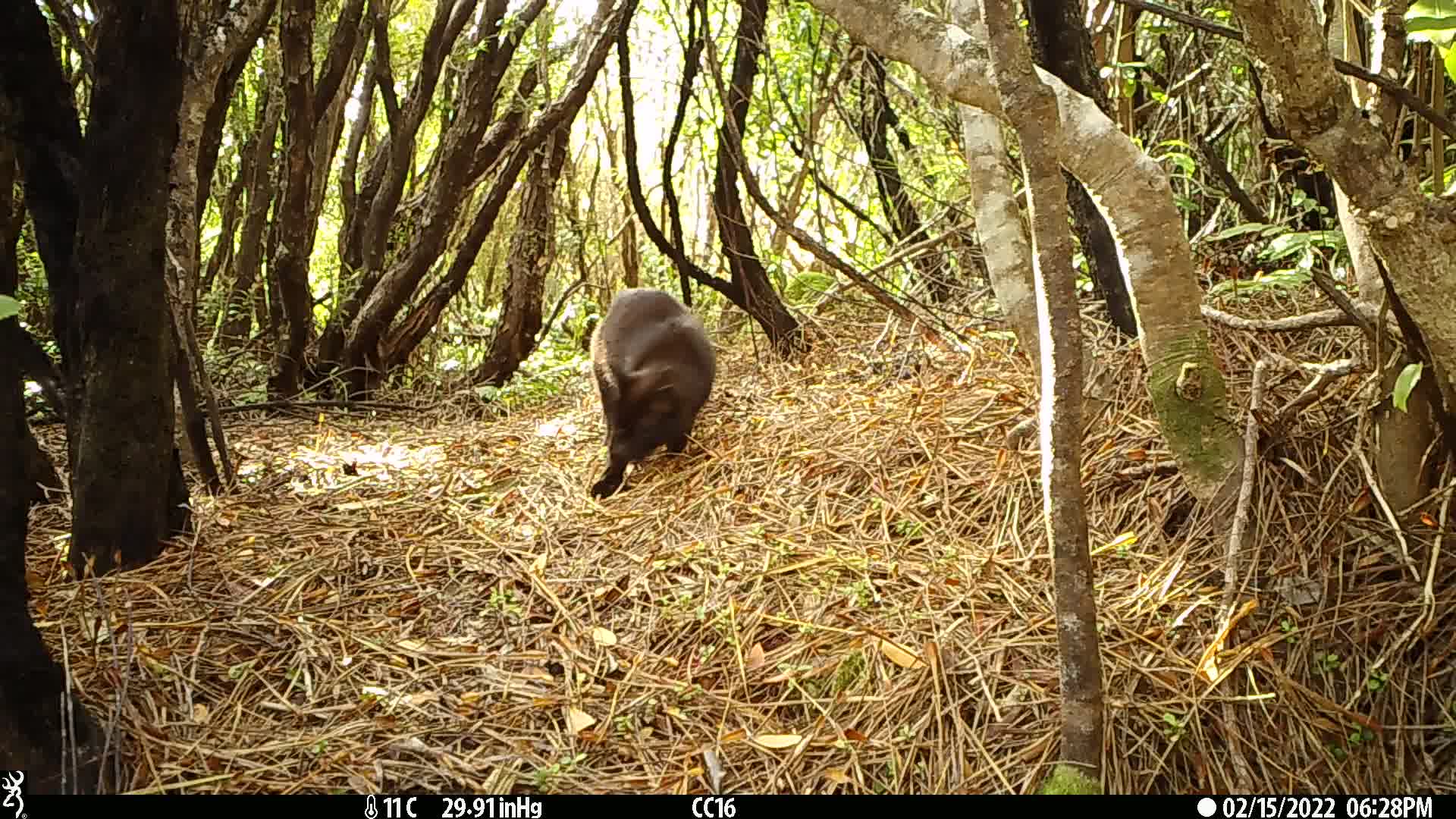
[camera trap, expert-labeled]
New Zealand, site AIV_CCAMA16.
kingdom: Animalia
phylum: Chordata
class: Mammalia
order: Carnivora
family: Felidae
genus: Felis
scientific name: Felis catus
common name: domestic cat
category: cat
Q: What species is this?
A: Cat (domestic cat) (Felis catus).